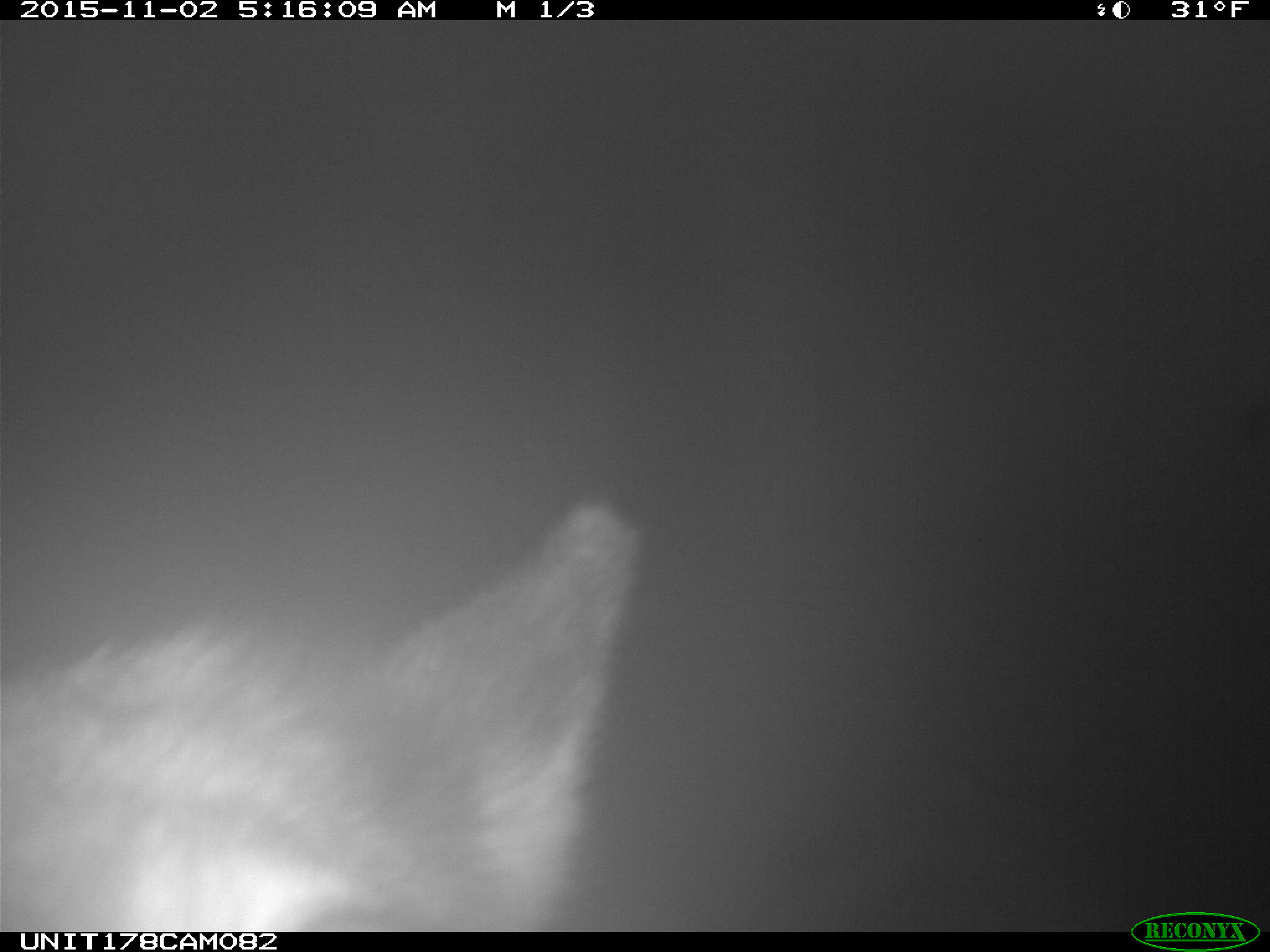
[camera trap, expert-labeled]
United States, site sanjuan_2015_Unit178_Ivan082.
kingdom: Animalia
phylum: Chordata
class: Mammalia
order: Artiodactyla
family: Cervidae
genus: Cervus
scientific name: Cervus elaphus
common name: red deer